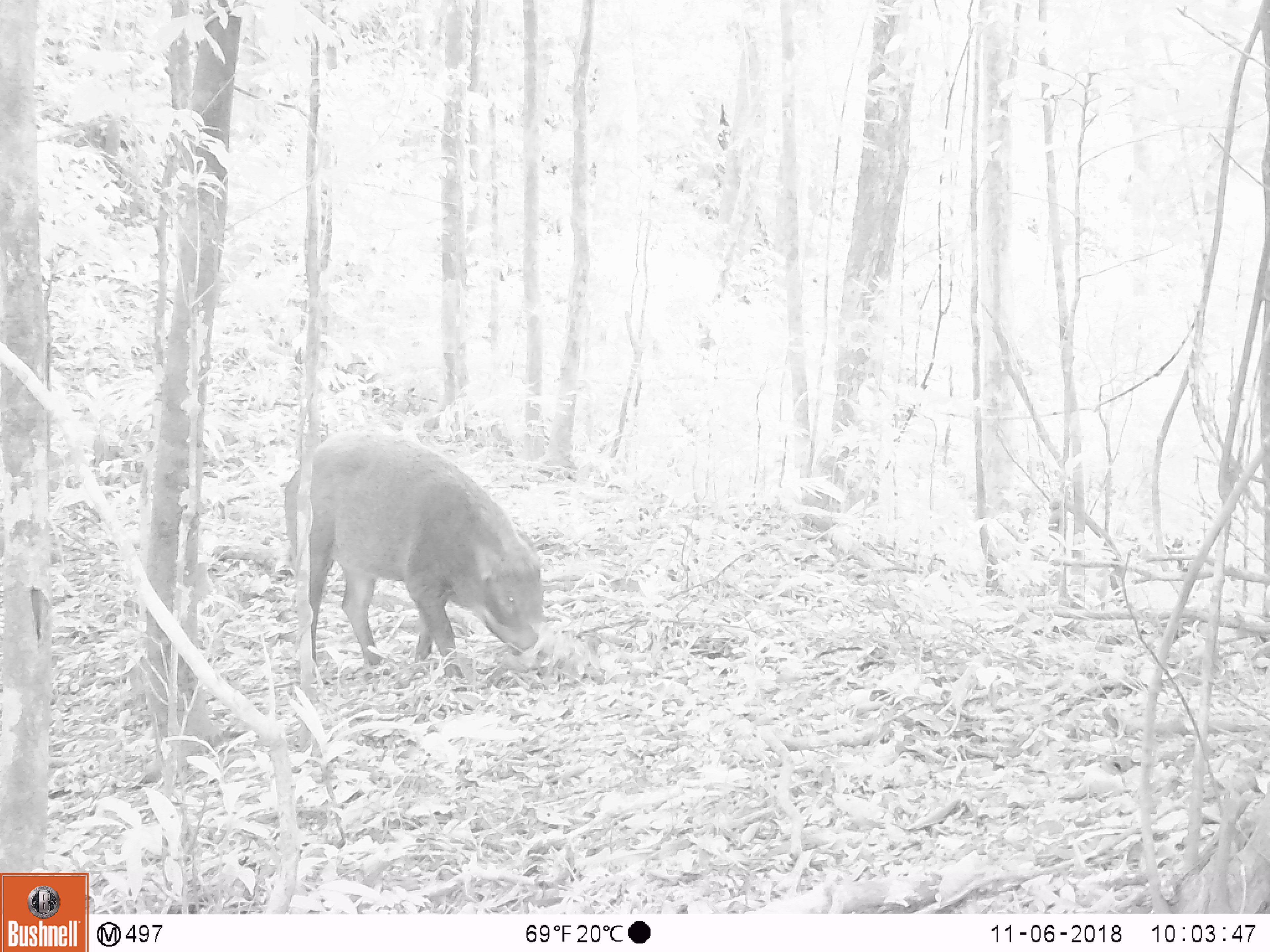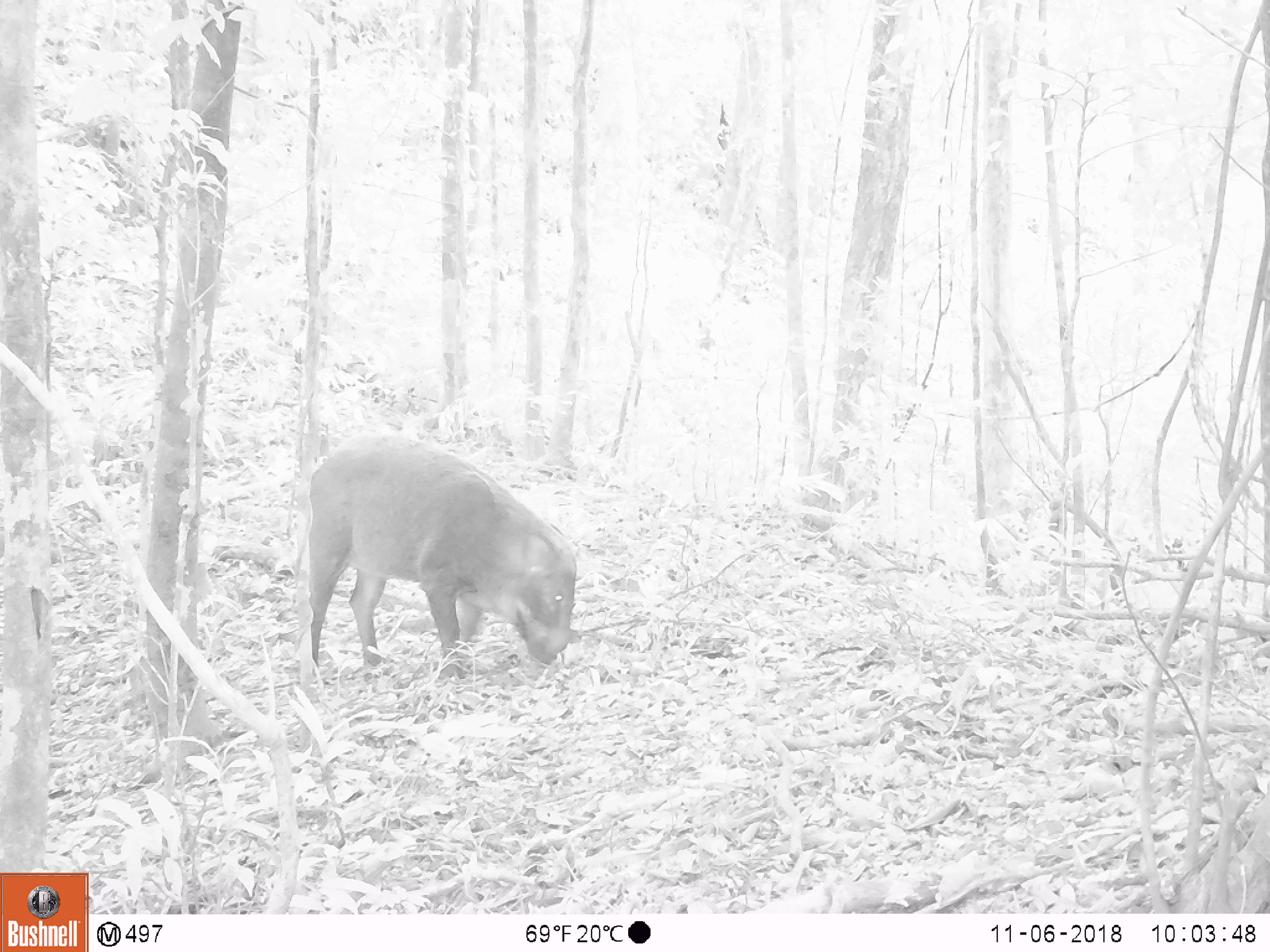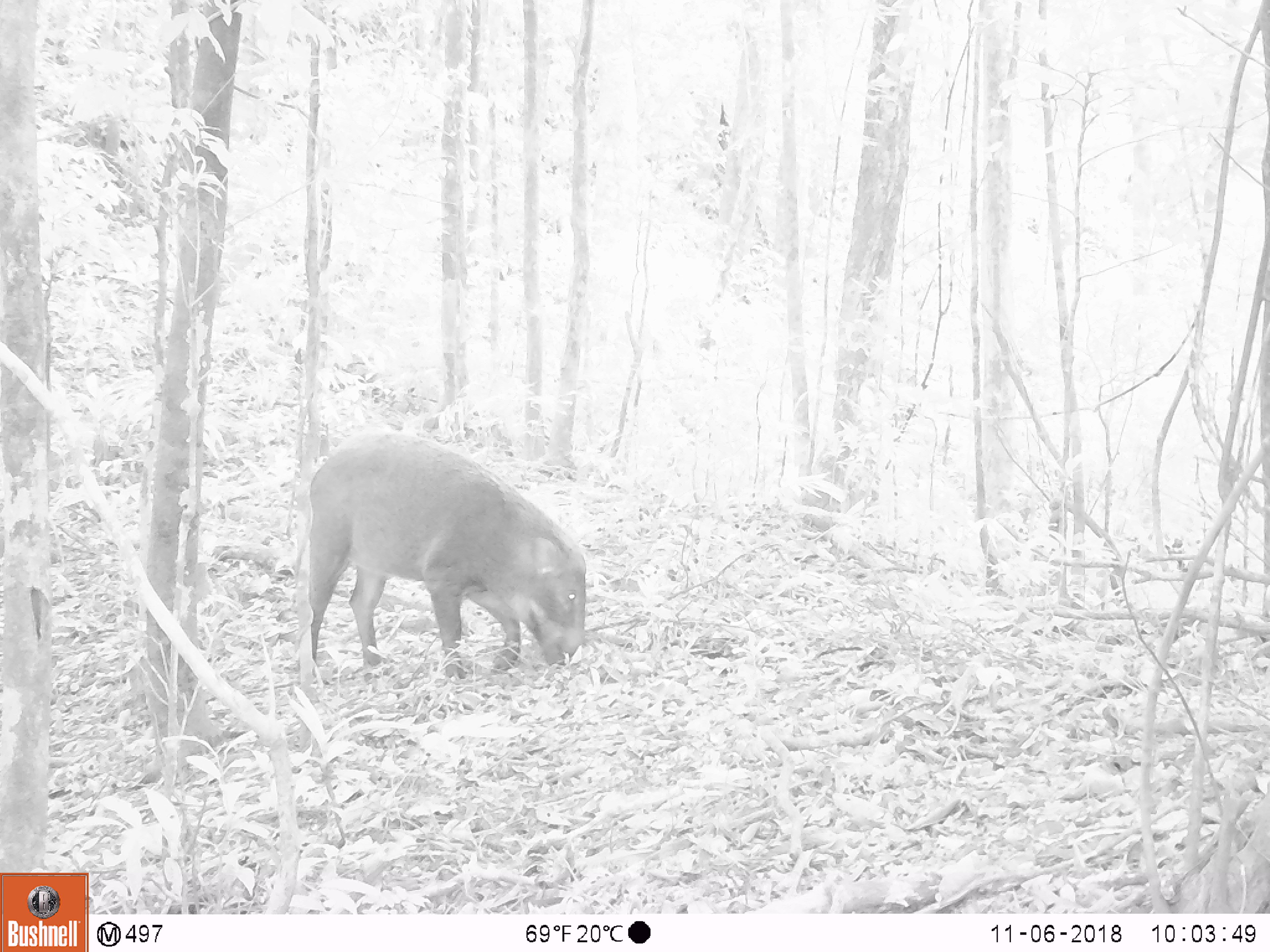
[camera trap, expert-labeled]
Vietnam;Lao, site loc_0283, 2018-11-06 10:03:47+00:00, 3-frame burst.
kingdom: Animalia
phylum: Chordata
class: Mammalia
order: Artiodactyla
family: Suidae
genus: Sus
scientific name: Sus scrofa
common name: eurasian wild pig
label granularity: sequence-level